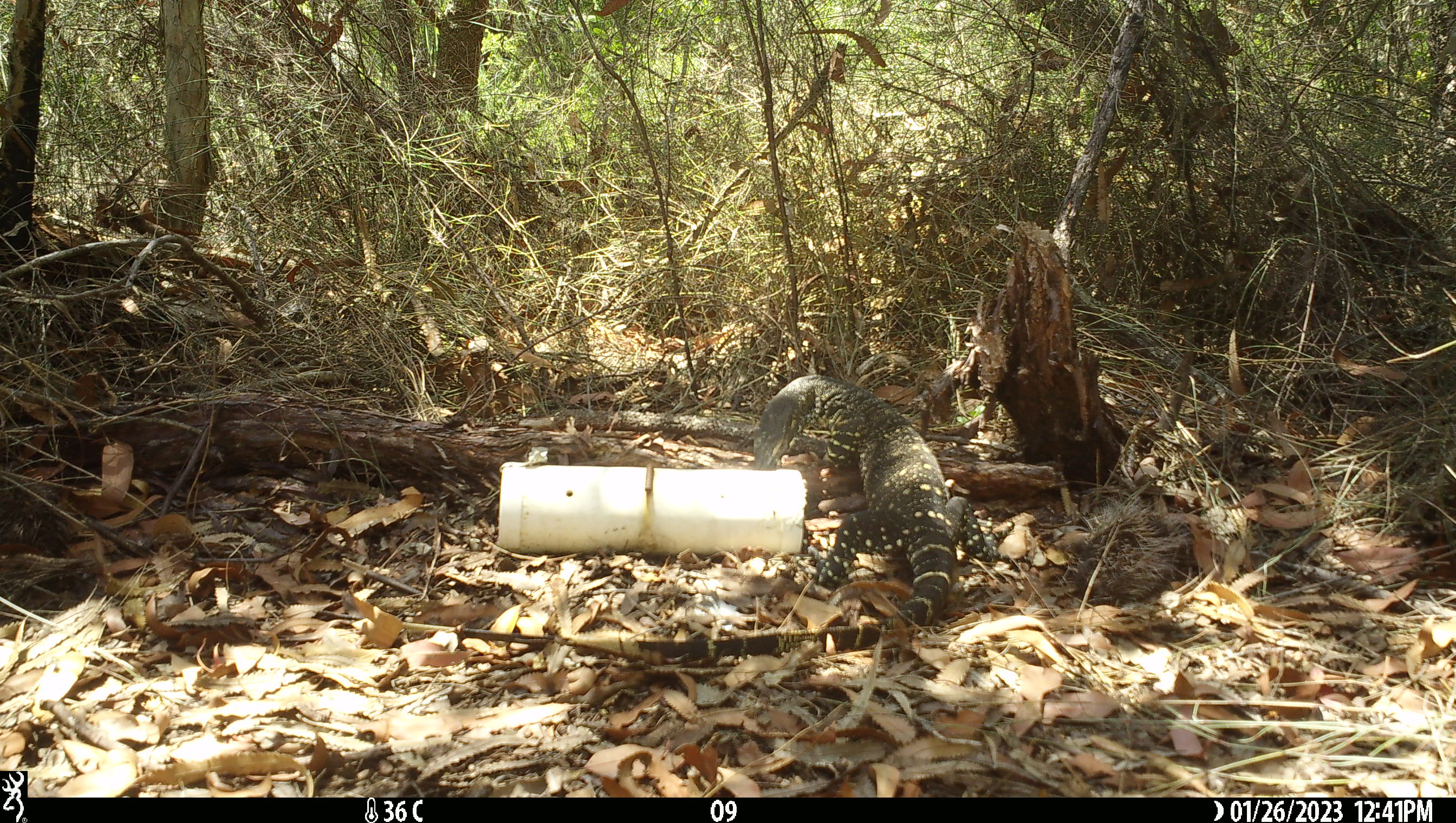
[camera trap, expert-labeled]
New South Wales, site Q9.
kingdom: Animalia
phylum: Chordata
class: Reptilia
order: Squamata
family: Varanidae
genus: Varanus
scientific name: Varanus varius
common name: lace monitor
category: goanna